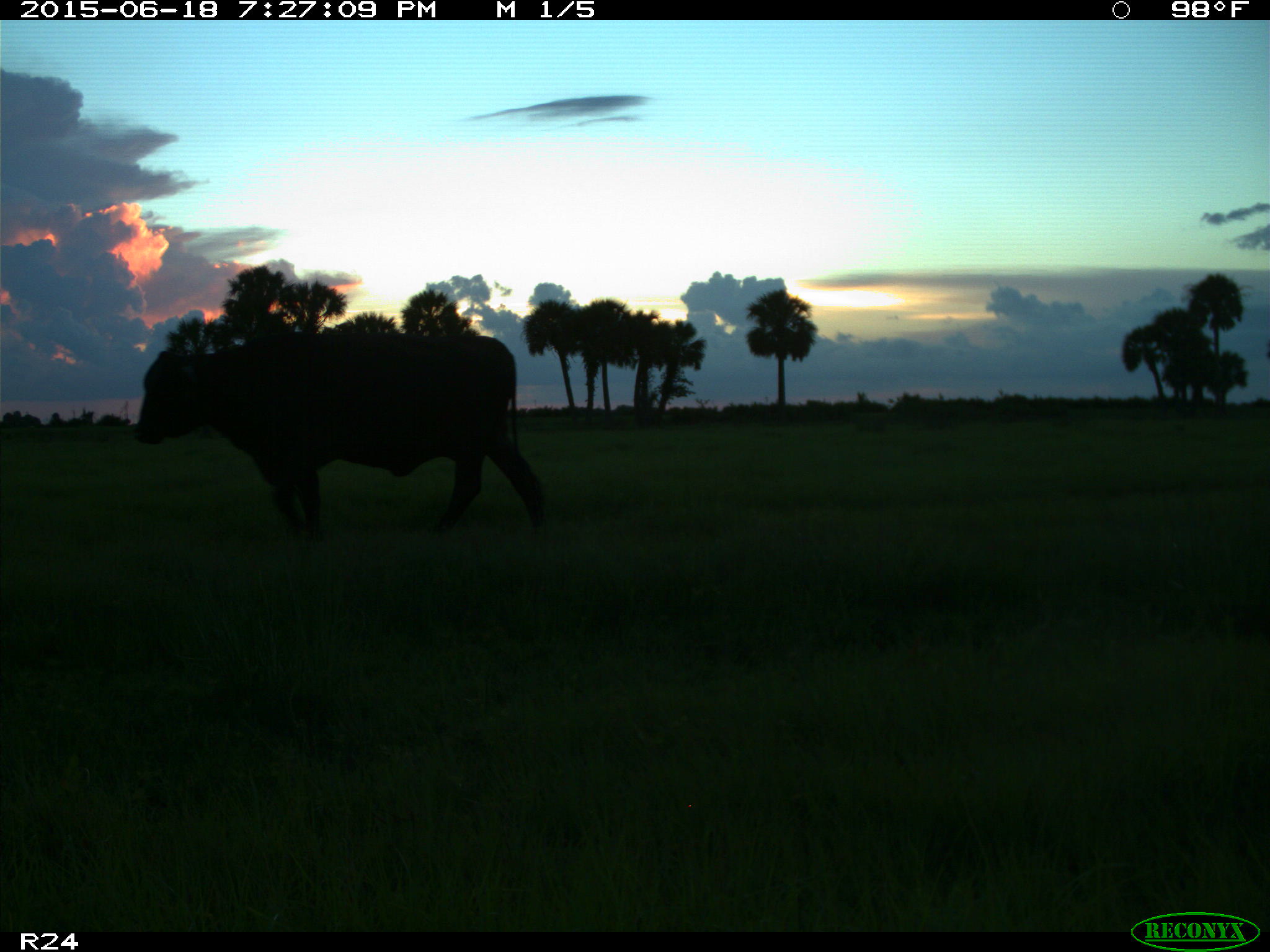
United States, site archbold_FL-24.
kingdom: Animalia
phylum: Chordata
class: Mammalia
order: Artiodactyla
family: Bovidae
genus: Bos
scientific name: Bos taurus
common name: domestic cow